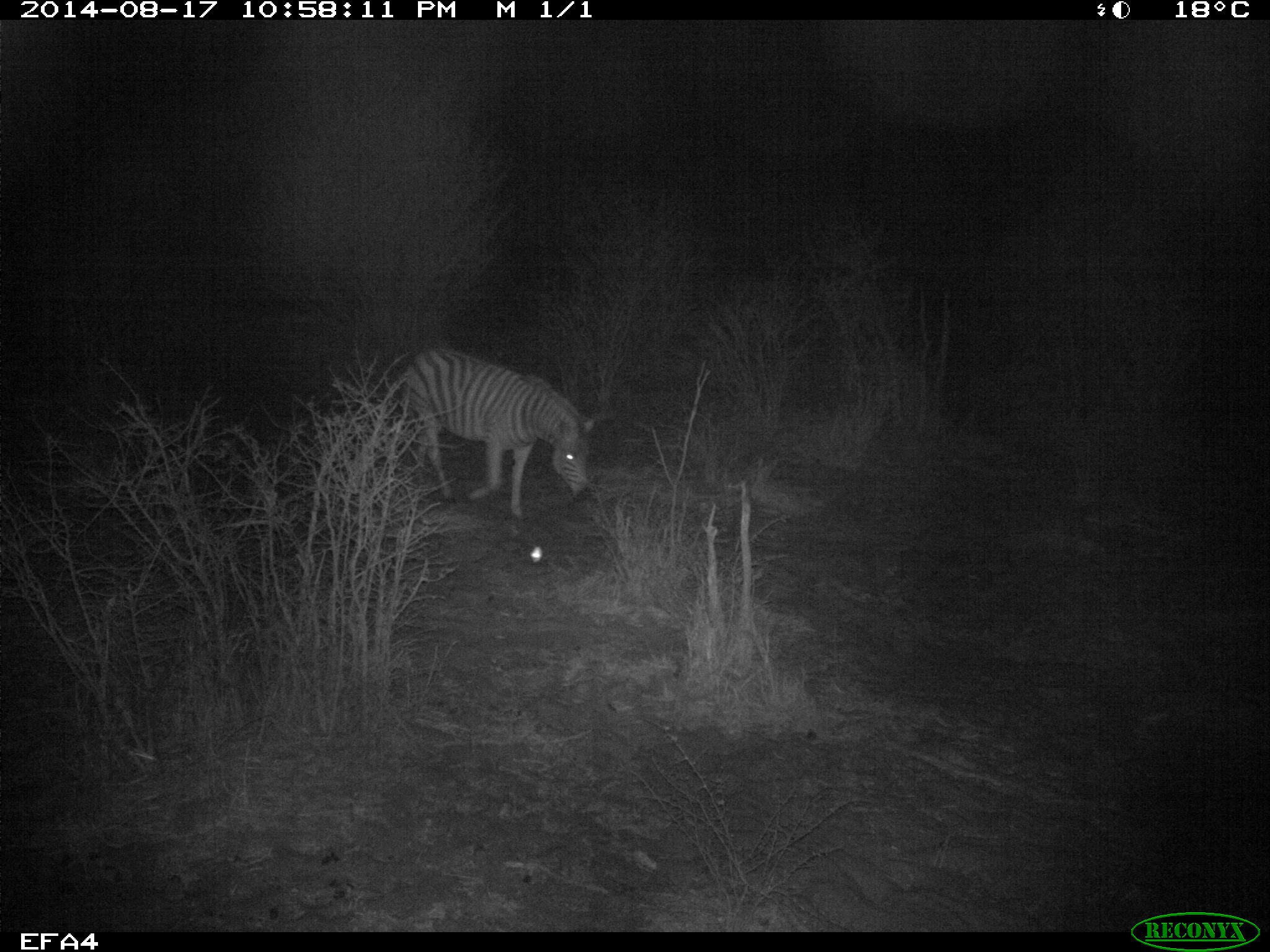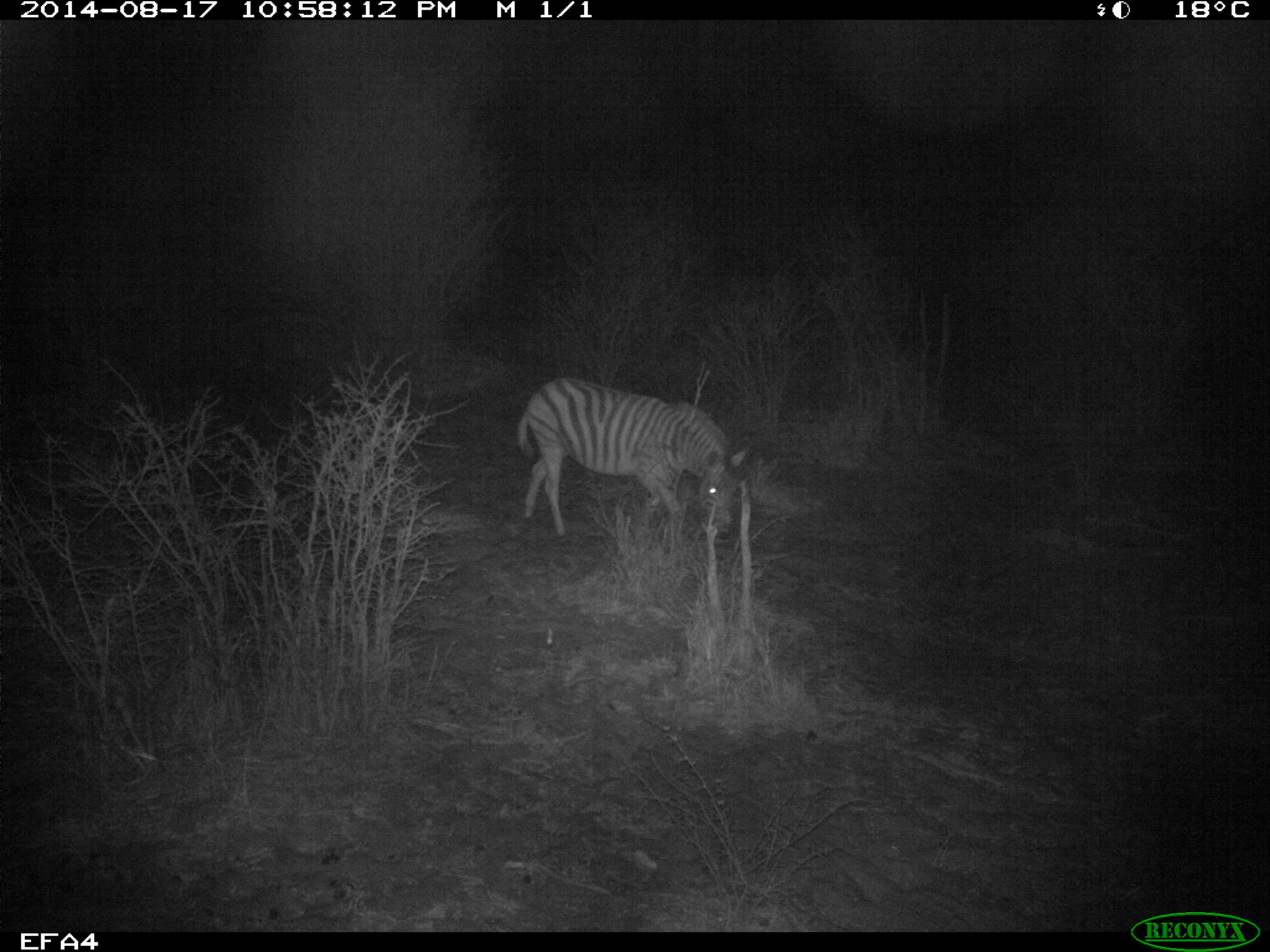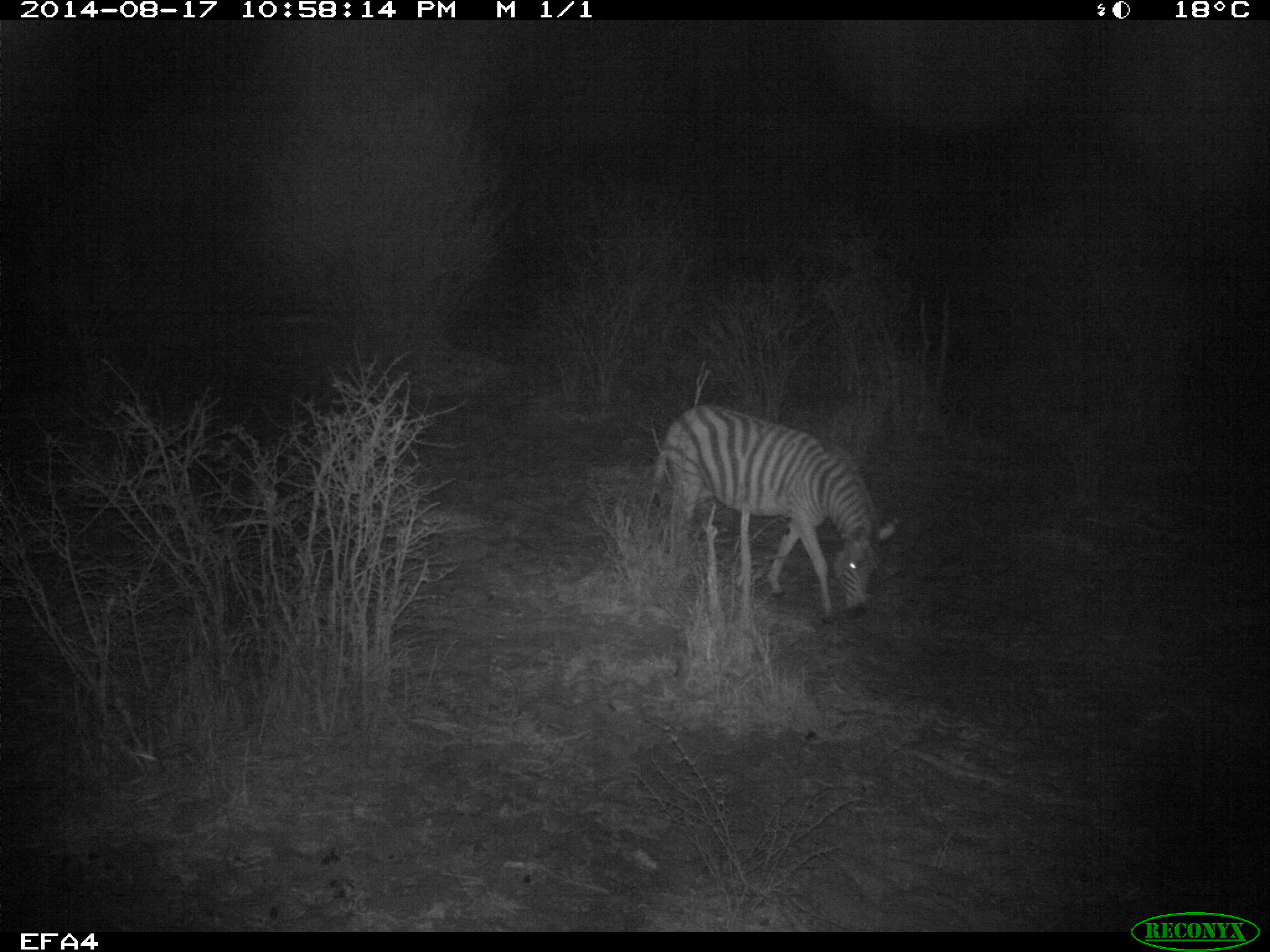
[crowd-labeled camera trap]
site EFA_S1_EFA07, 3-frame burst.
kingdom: Animalia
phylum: Chordata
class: Mammalia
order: Perissodactyla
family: Equidae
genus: Equus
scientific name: Equus quagga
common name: plains zebra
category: zebraplains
Zebraplains (plains zebra) (Equus quagga), count 1. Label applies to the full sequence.